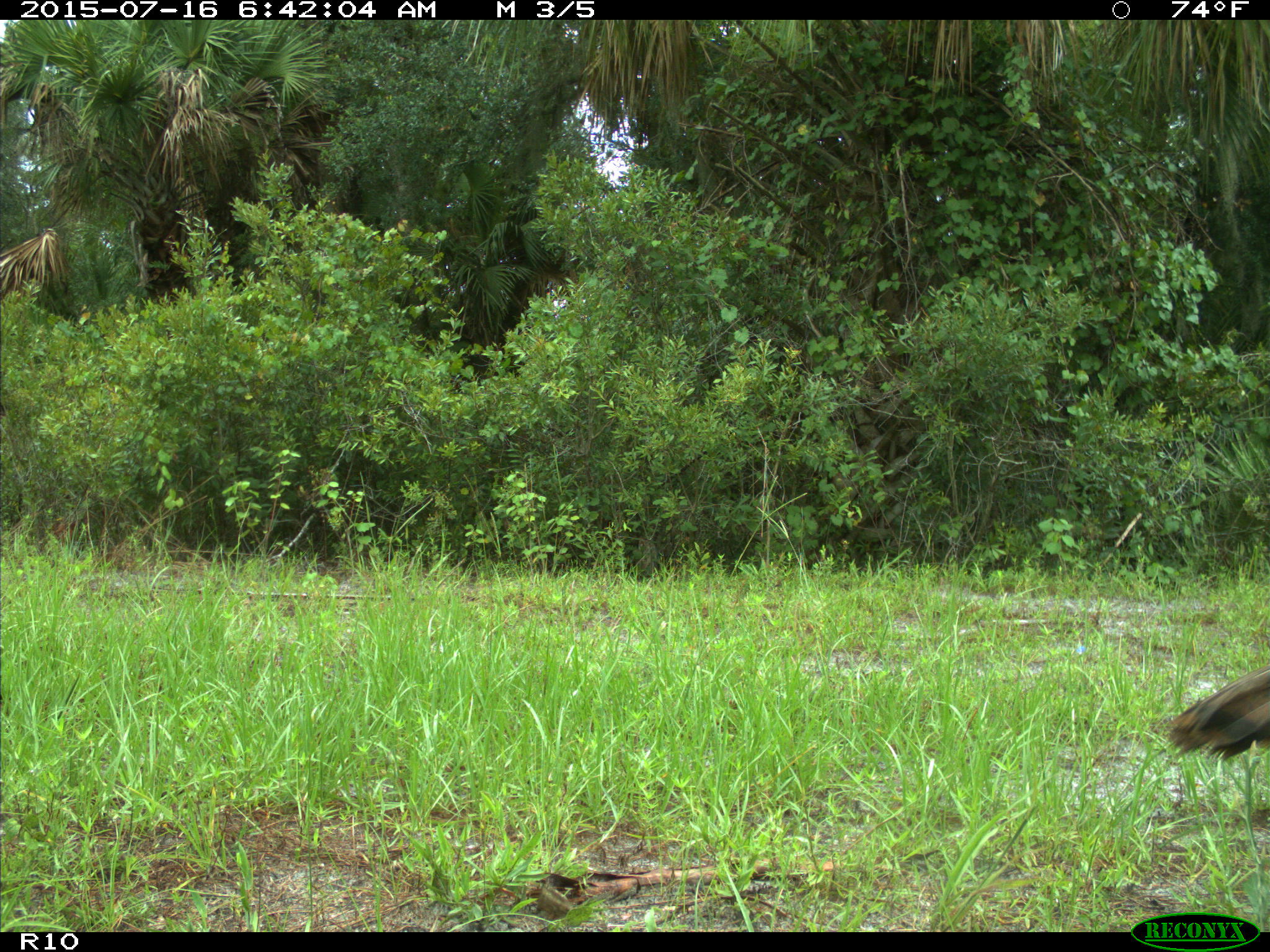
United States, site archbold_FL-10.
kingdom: Animalia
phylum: Chordata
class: Aves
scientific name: Aves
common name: birds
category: unidentified bird